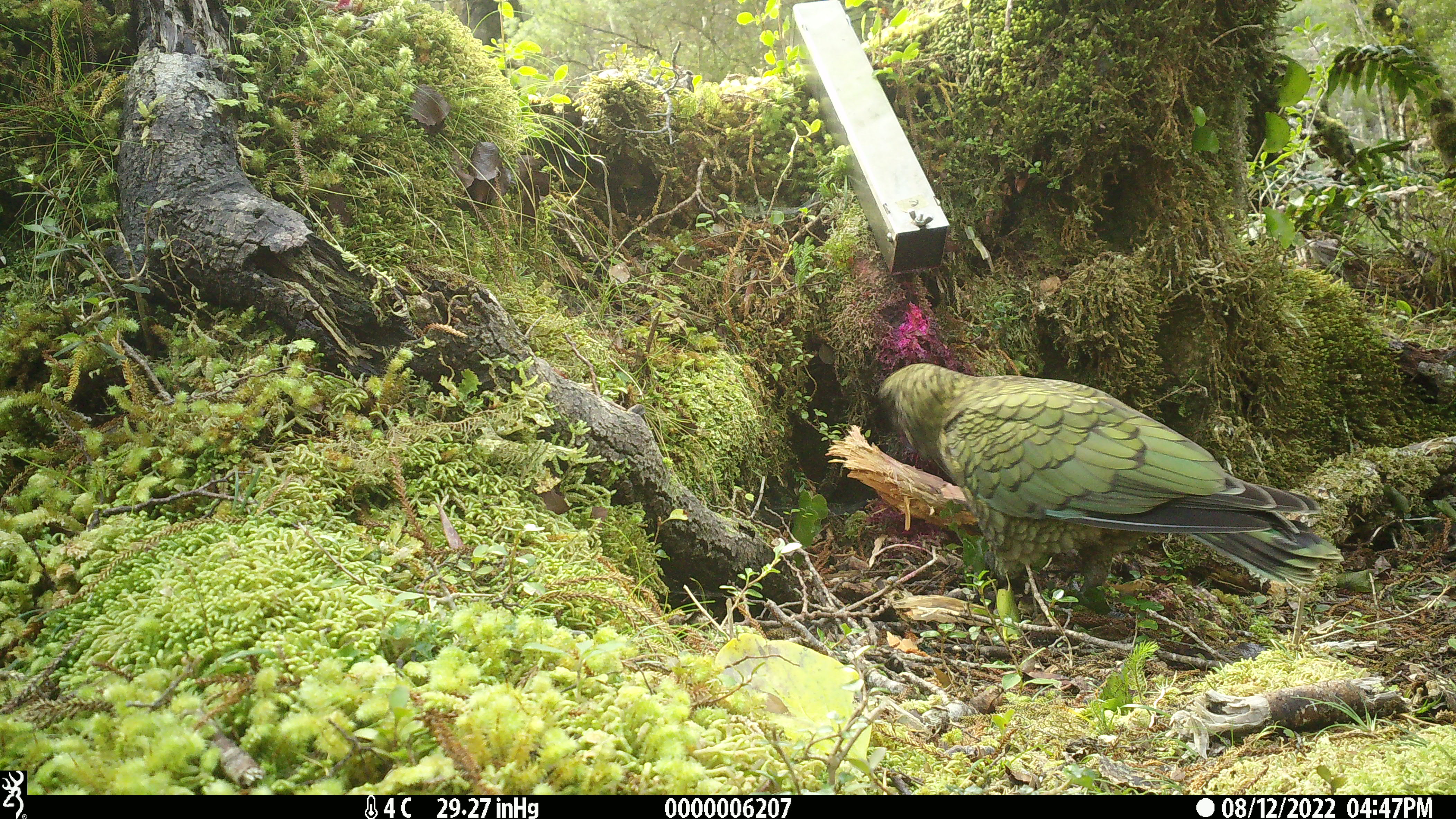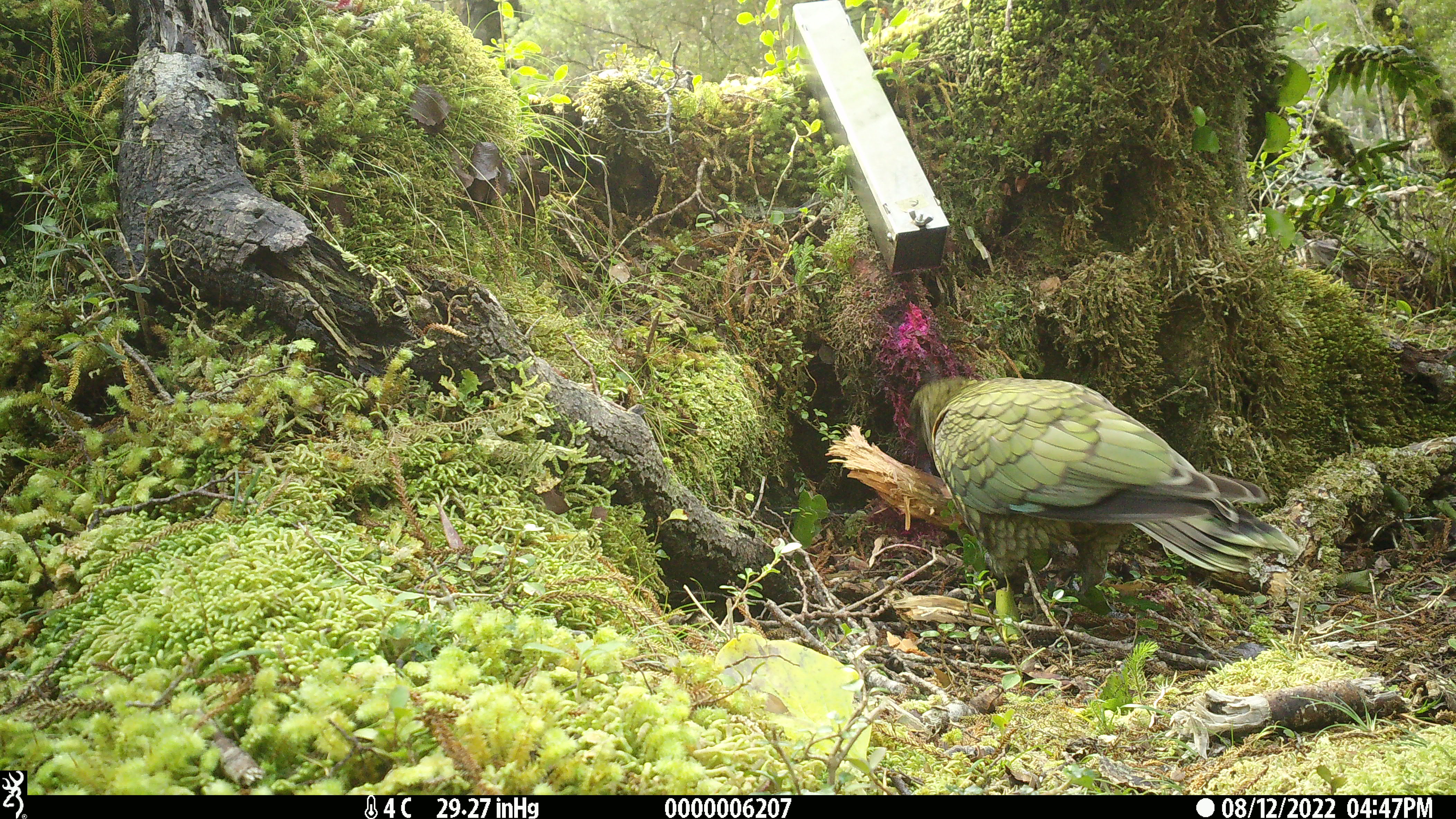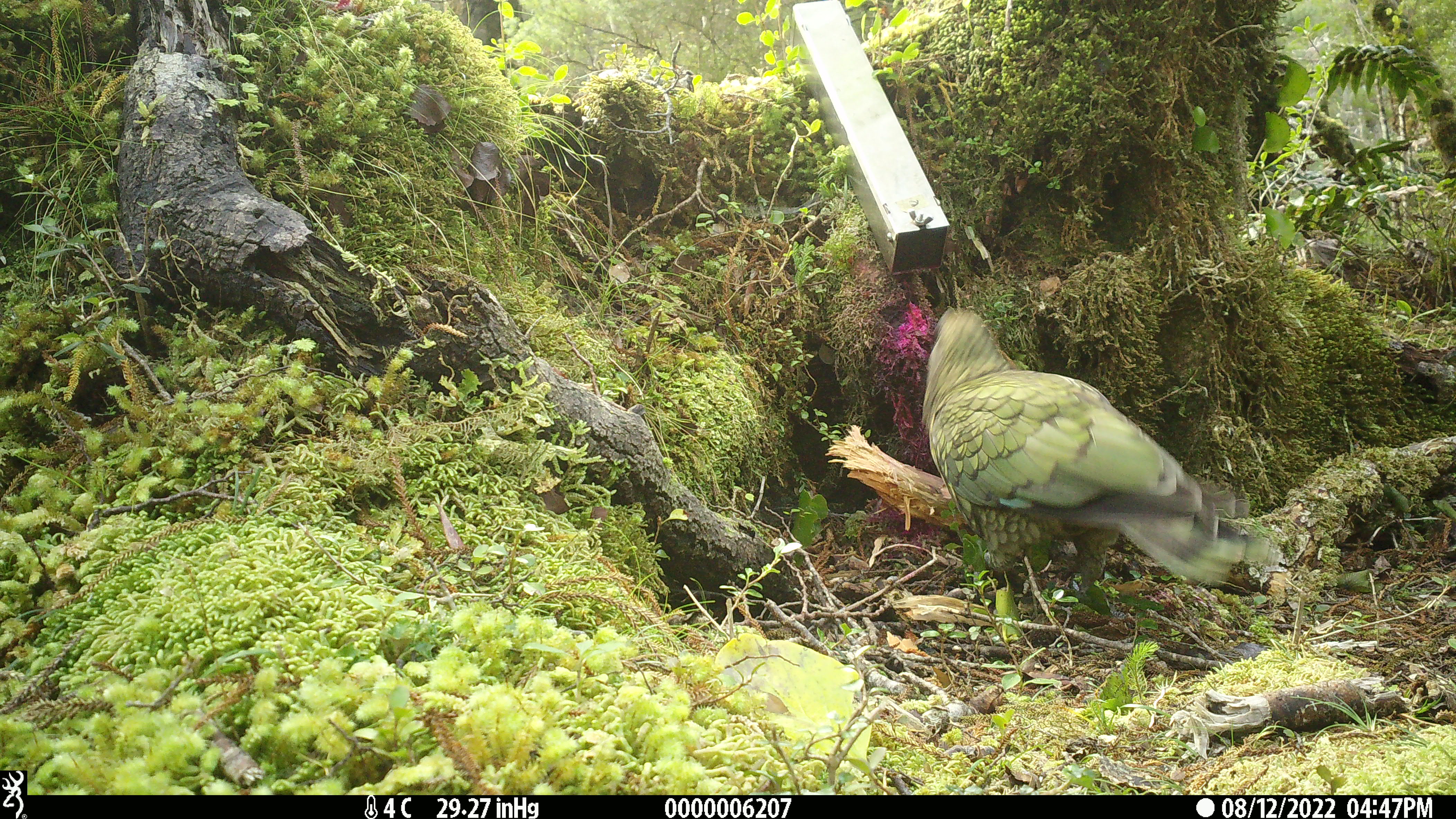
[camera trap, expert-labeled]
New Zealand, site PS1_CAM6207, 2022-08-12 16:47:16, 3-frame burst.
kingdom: Animalia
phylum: Chordata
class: Aves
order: Psittaciformes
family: Strigopidae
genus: Nestor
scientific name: Nestor notabilis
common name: kea